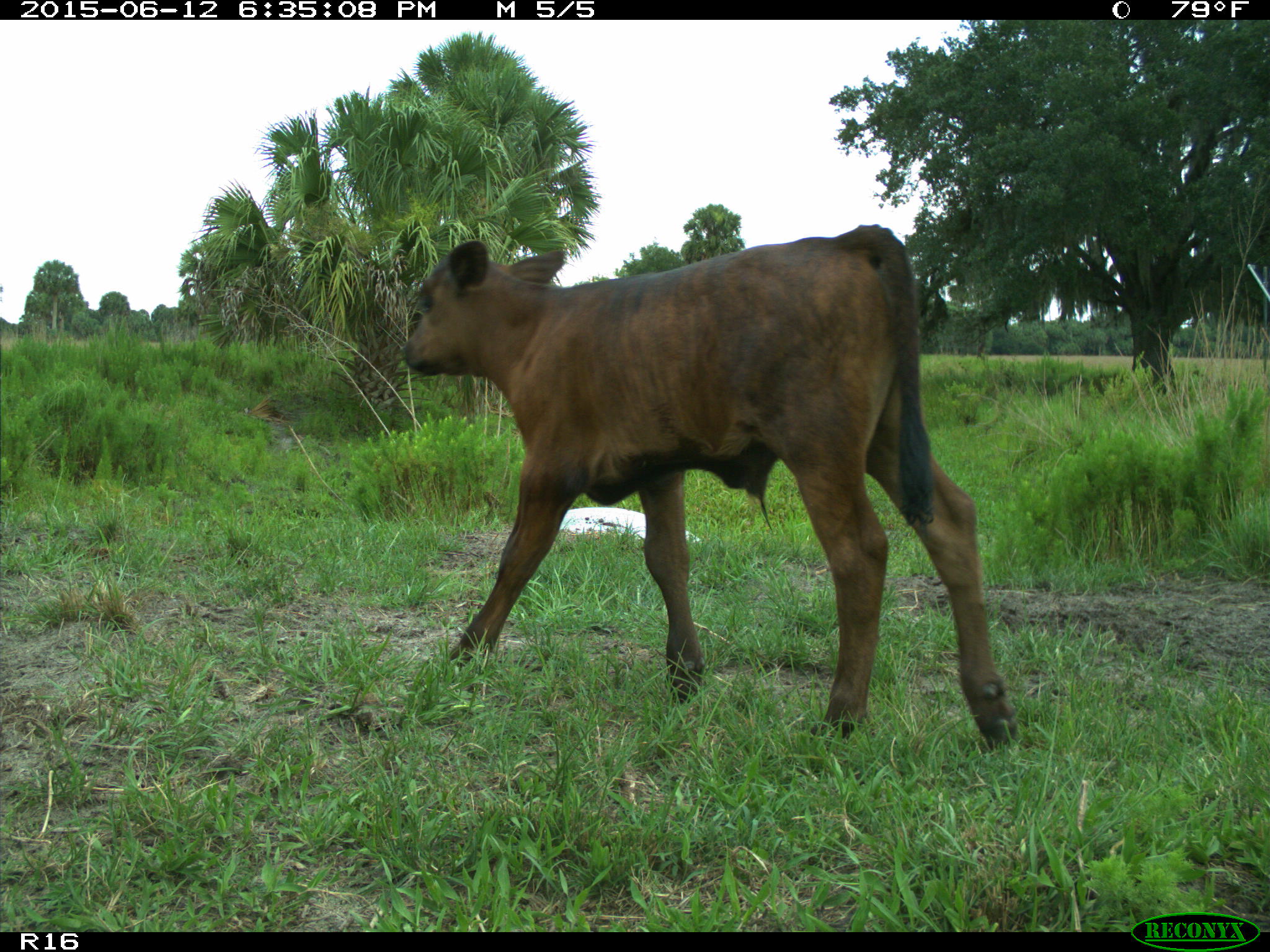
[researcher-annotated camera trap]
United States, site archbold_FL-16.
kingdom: Animalia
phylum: Chordata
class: Mammalia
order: Artiodactyla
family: Bovidae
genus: Bos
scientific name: Bos taurus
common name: domestic cow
Bos taurus (domestic cow).